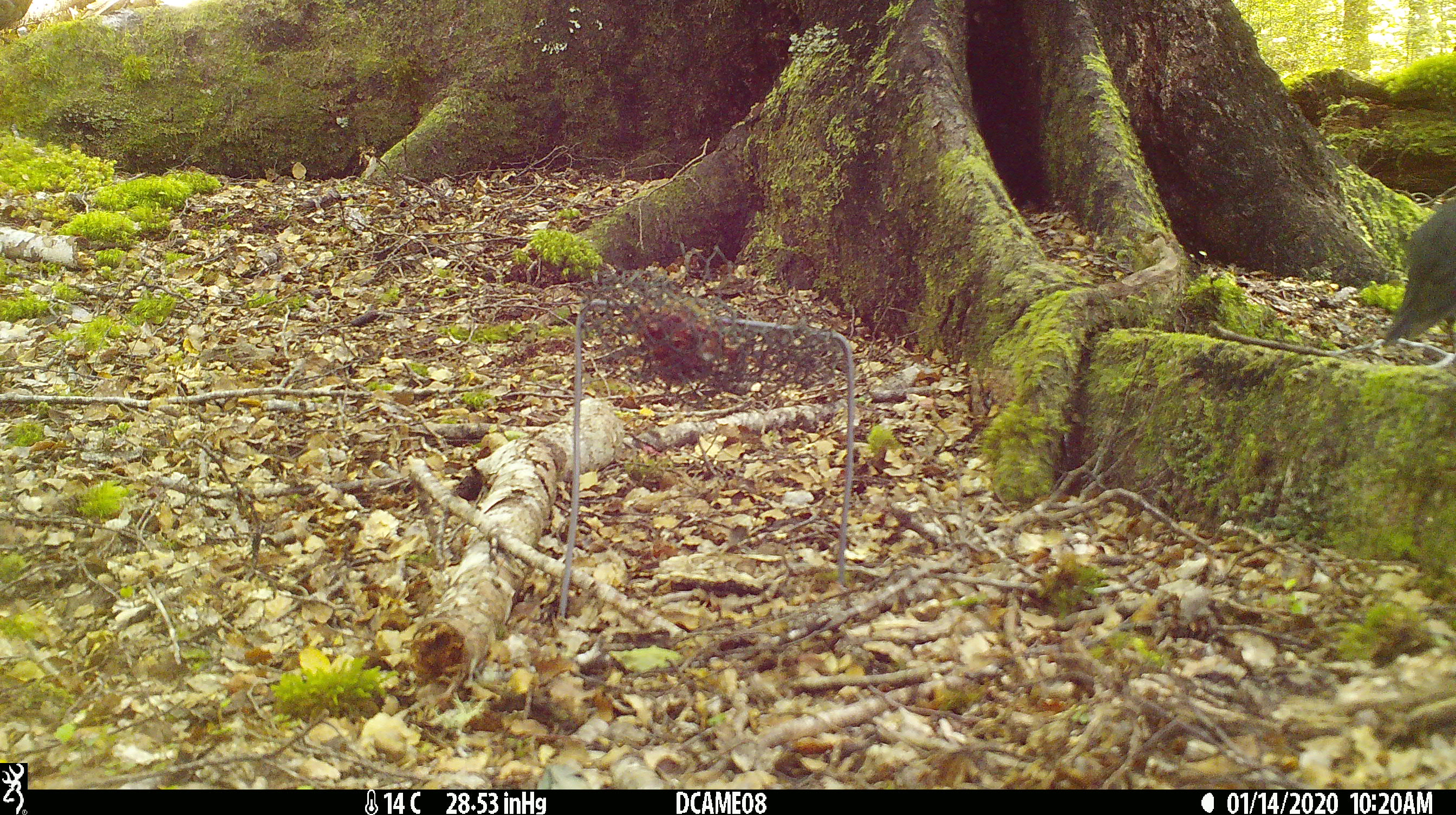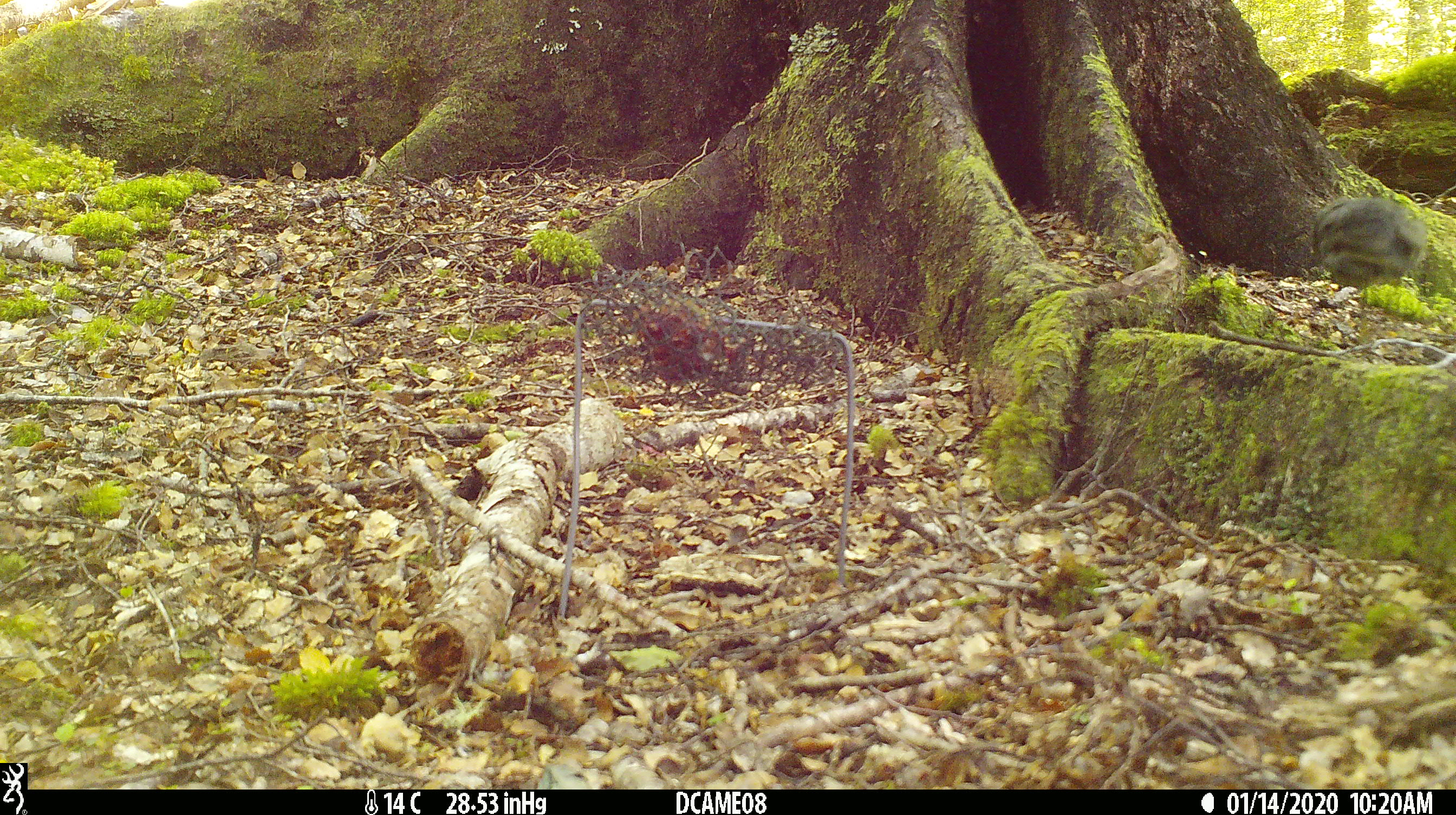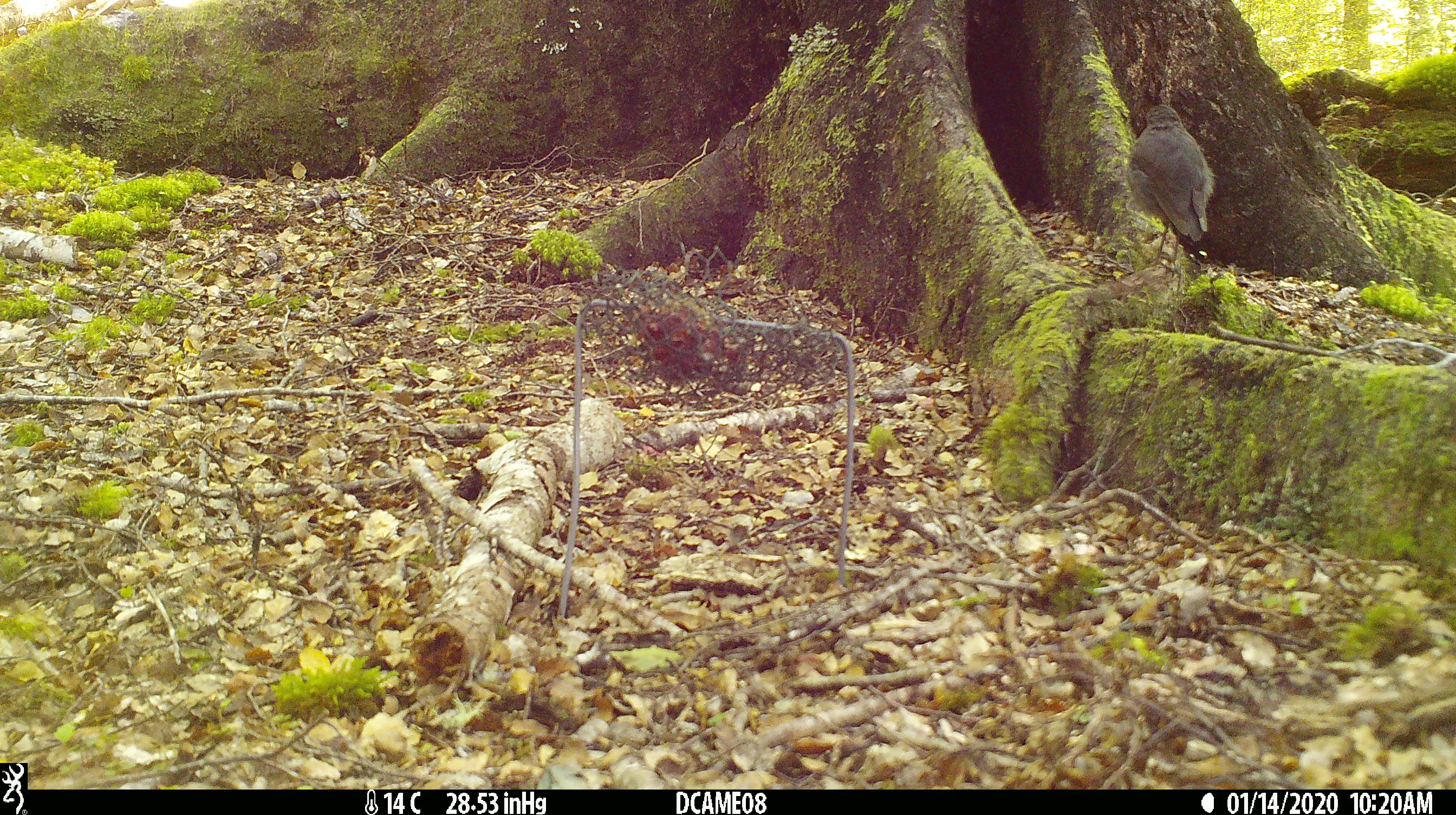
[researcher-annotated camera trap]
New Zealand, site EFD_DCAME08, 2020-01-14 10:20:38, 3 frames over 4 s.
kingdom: Animalia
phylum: Chordata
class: Aves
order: Passeriformes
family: Petroicidae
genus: Petroica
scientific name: Petroica australis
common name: new zealand robin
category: robin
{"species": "robin (new zealand robin) (Petroica australis)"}